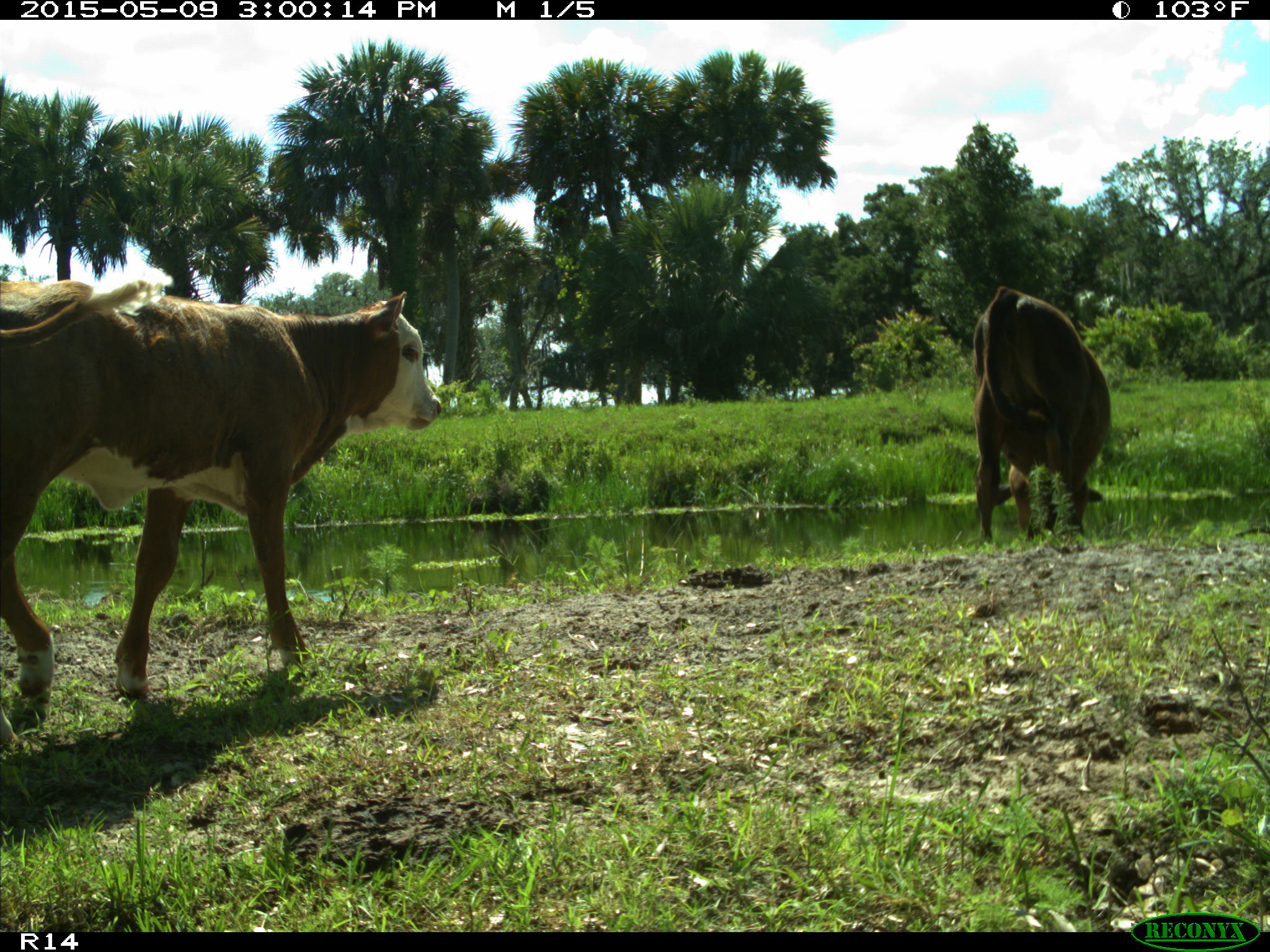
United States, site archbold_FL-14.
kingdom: Animalia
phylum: Chordata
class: Mammalia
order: Artiodactyla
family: Bovidae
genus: Bos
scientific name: Bos taurus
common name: domestic cow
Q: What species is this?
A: Bos taurus (domestic cow).